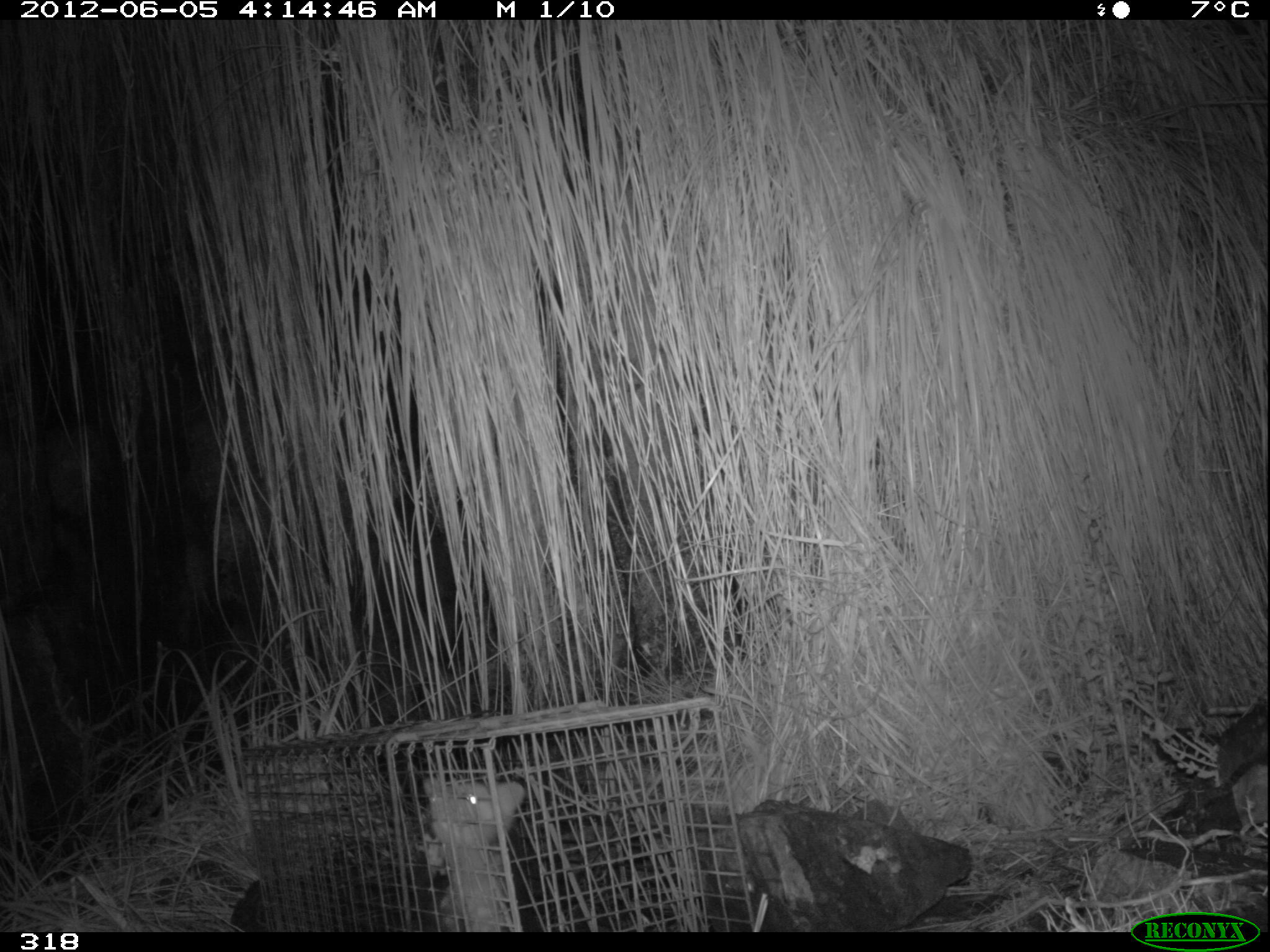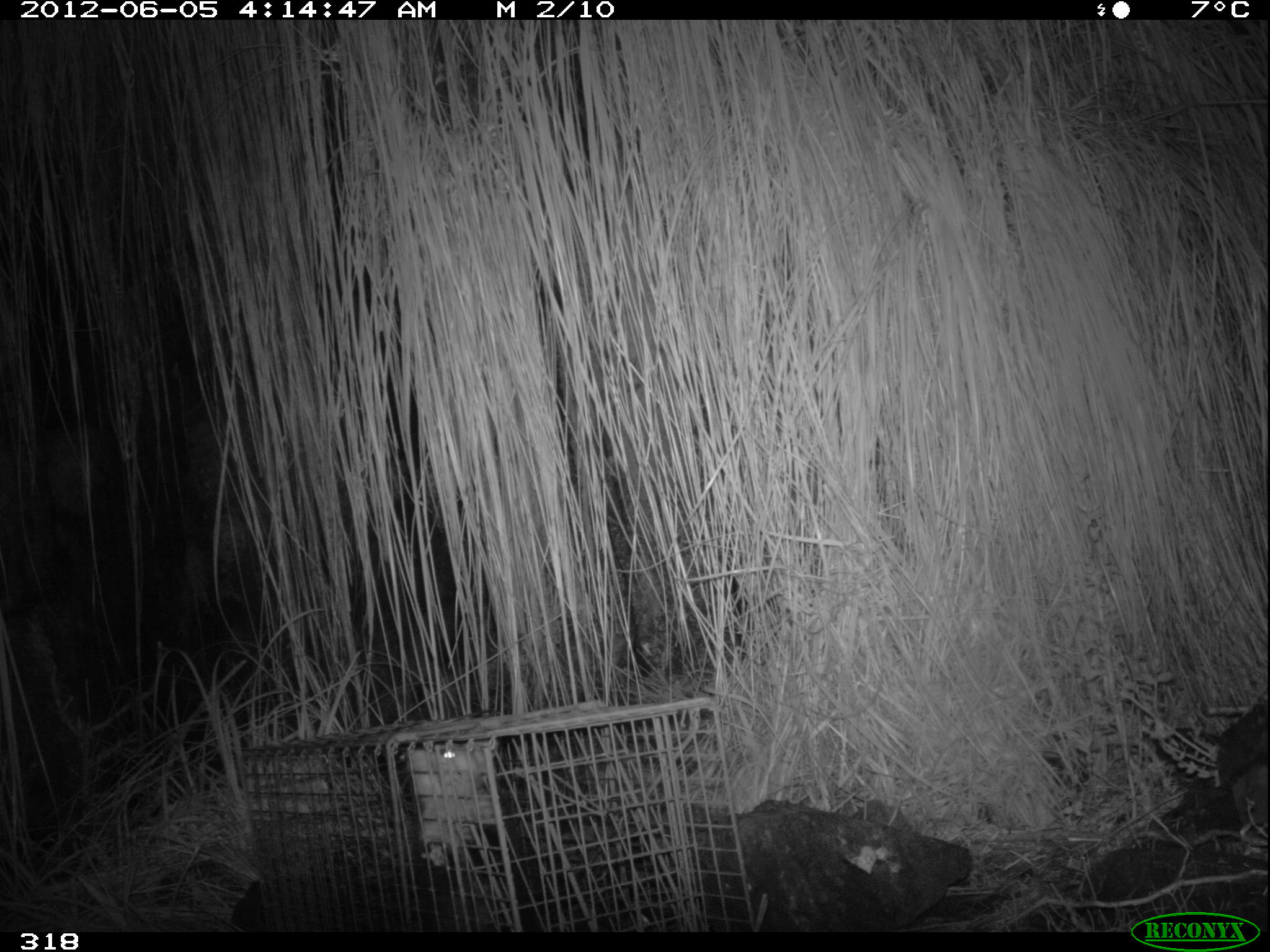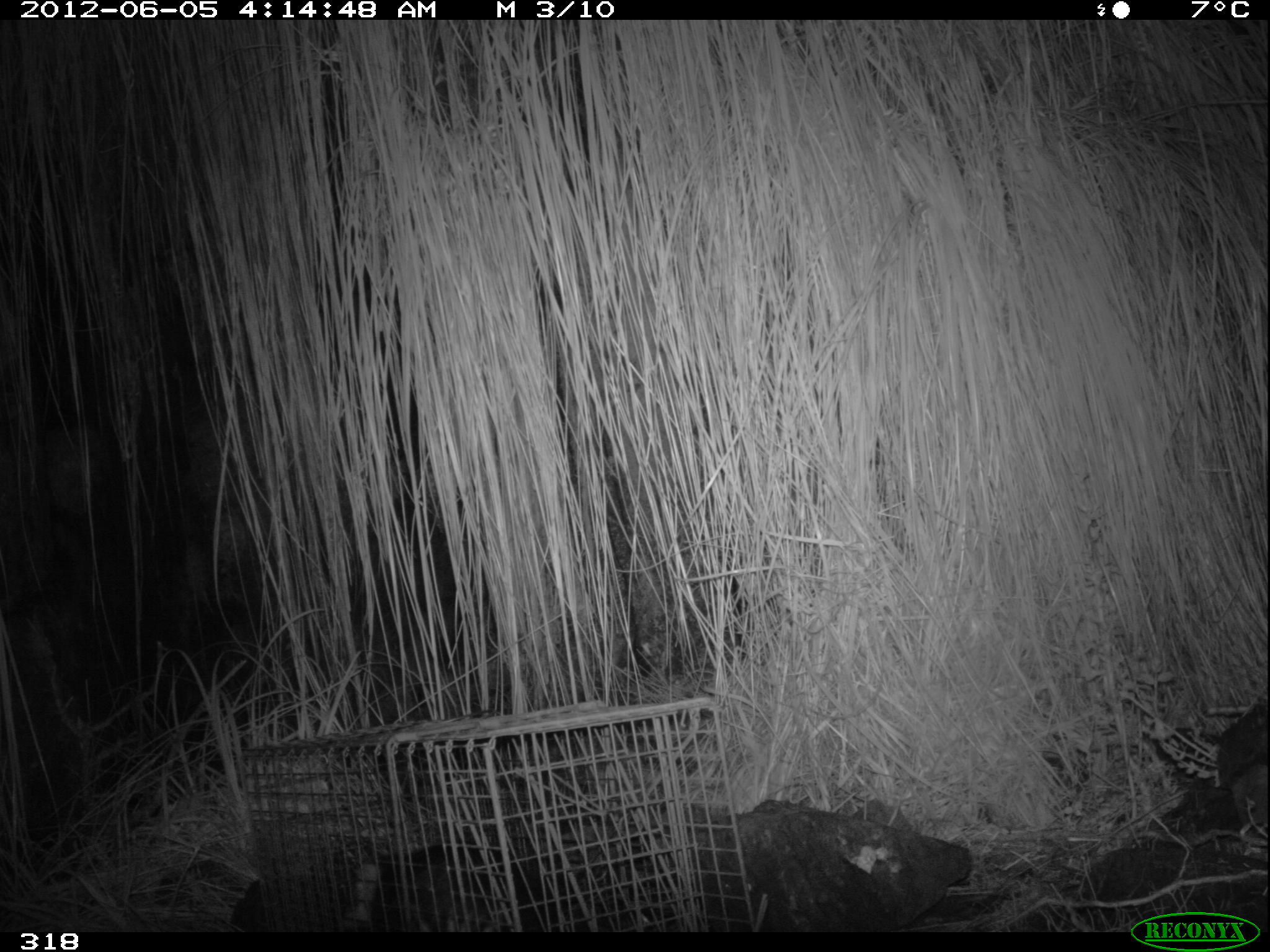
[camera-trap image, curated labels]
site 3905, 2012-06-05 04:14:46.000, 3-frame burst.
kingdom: Animalia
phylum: Chordata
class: Mammalia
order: Didelphimorphia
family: Didelphidae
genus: Didelphis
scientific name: Didelphis pernigra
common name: andean white-eared opossum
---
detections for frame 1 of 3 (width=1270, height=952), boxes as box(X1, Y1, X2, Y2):
didelphis pernigra: box(421, 777, 556, 931)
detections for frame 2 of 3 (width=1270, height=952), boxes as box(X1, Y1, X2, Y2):
didelphis pernigra: box(407, 744, 591, 931)